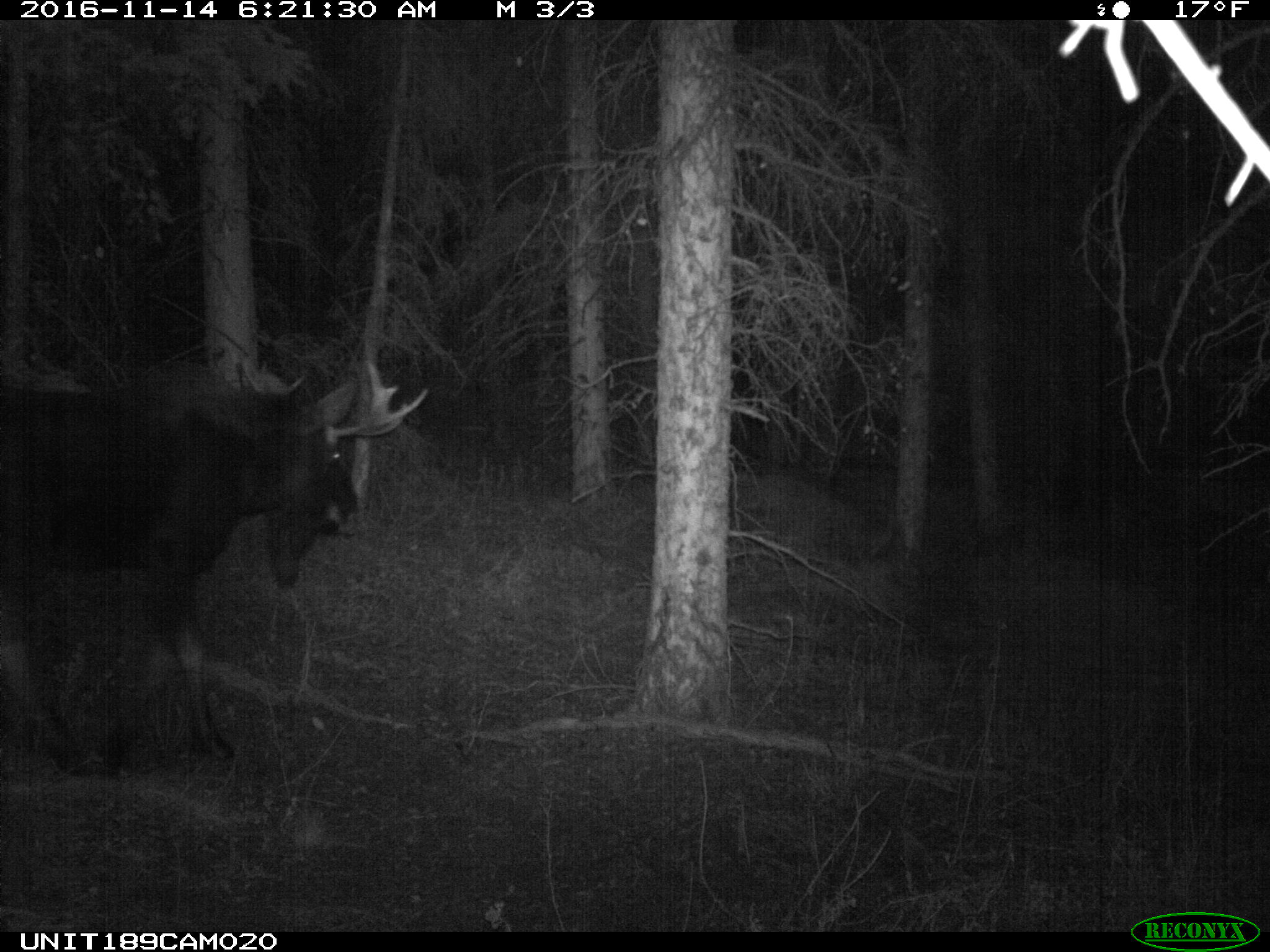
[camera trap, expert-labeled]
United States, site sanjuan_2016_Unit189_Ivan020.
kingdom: Animalia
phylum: Chordata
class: Mammalia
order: Artiodactyla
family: Cervidae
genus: Alces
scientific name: Alces alces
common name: moose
Alces alces (moose).